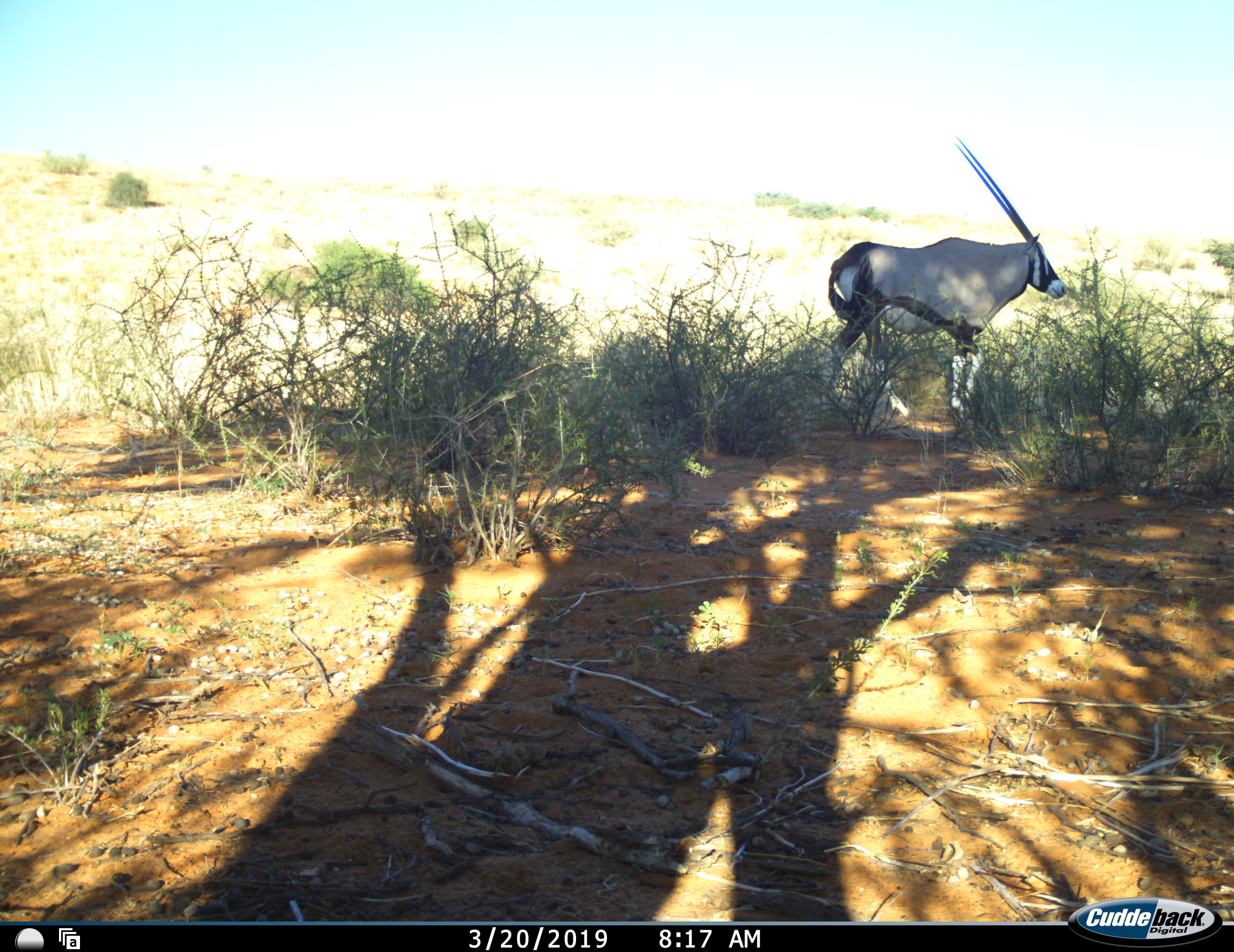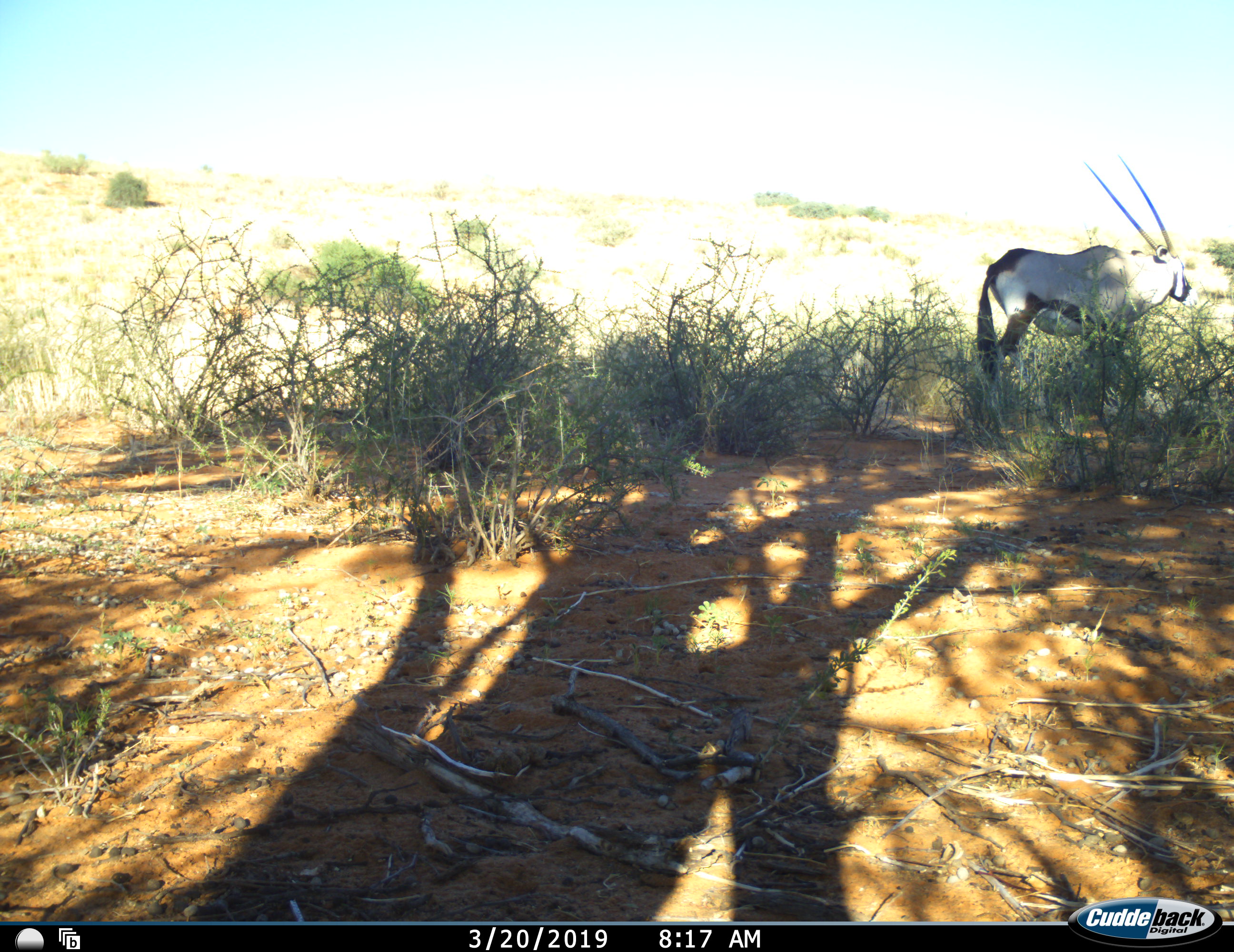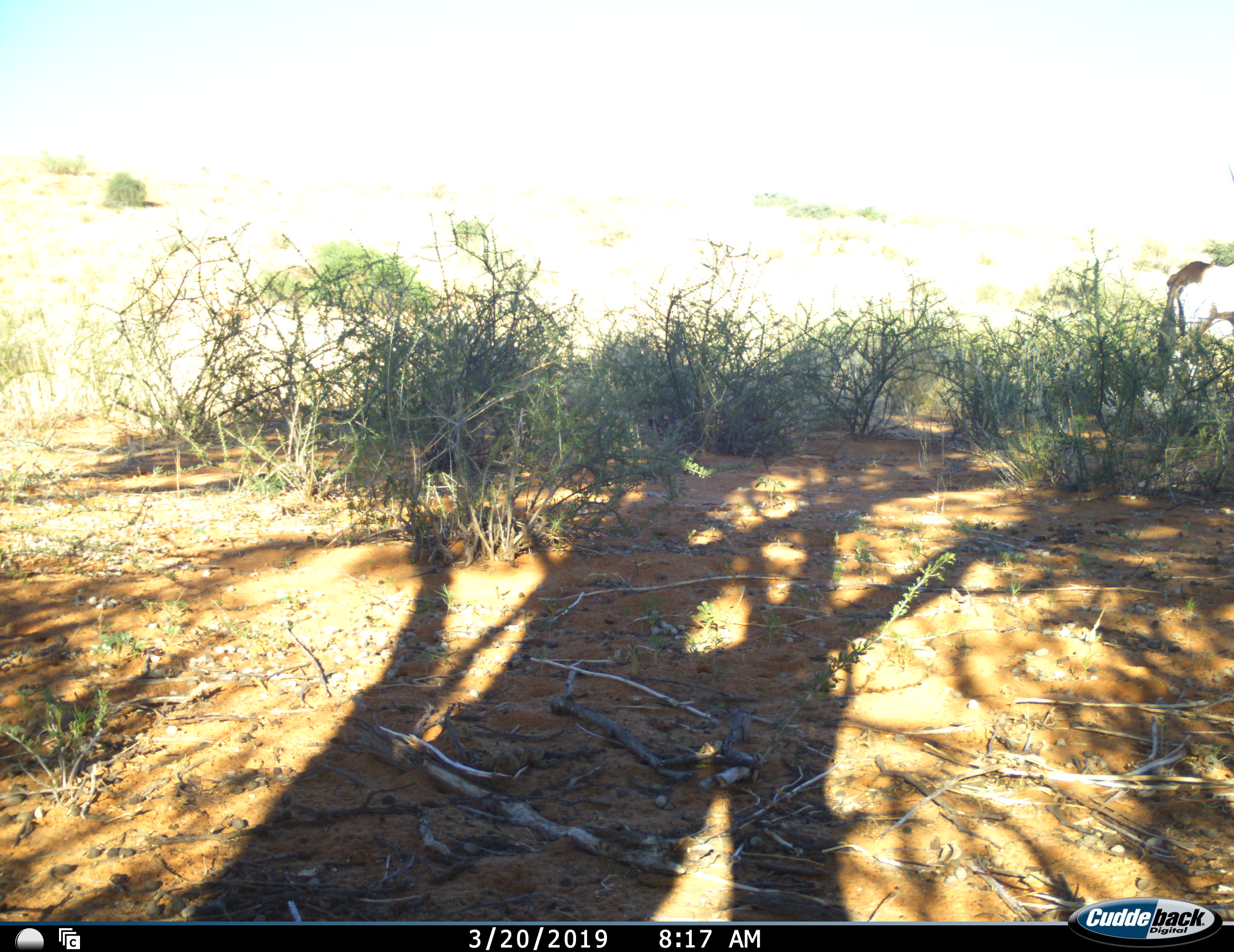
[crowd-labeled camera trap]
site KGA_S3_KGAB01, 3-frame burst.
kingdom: Animalia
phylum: Chordata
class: Mammalia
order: Artiodactyla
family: Bovidae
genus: Oryx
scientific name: Oryx gazella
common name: gemsbok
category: oryx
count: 1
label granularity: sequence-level